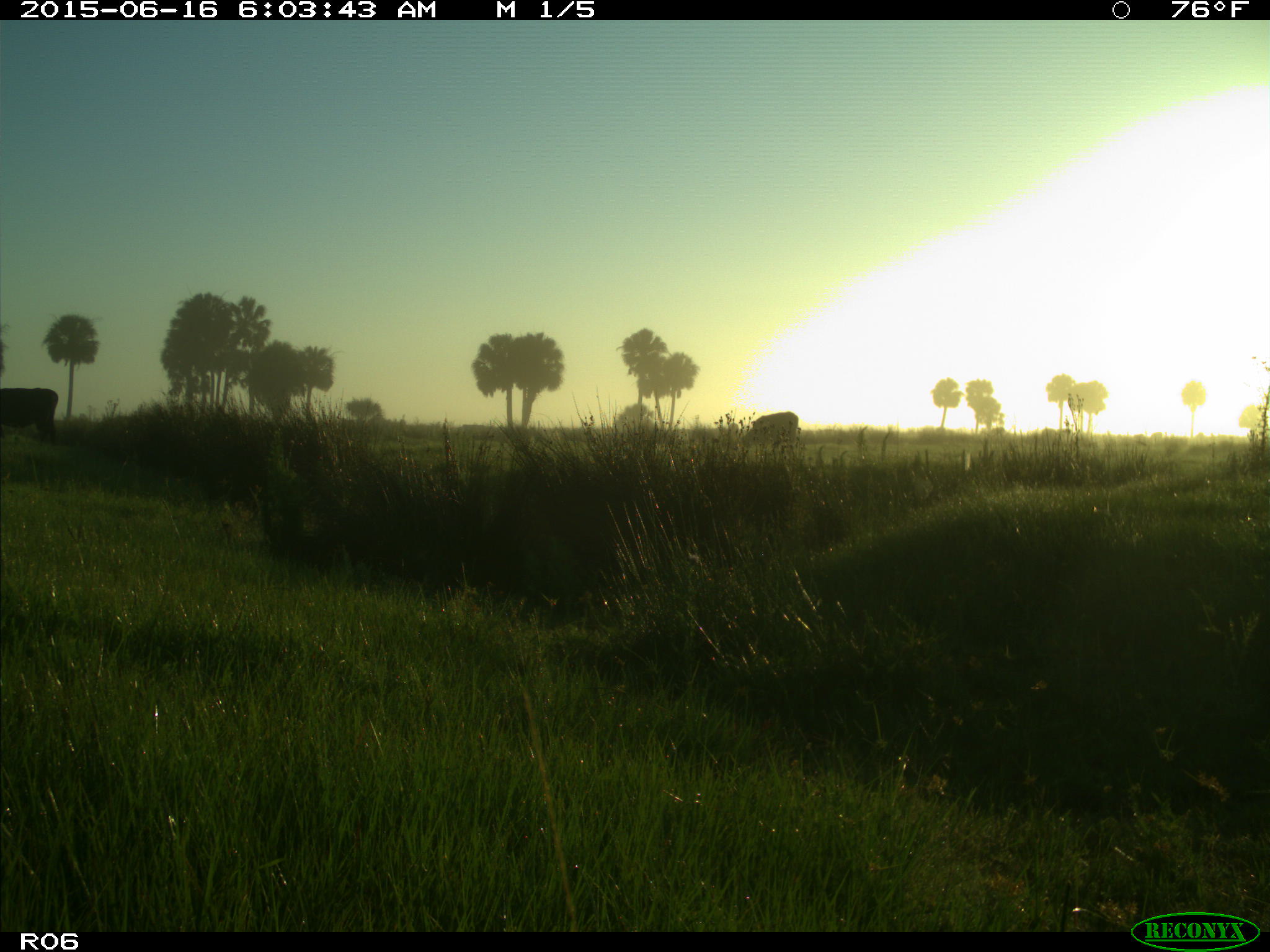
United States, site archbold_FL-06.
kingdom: Animalia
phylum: Chordata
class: Mammalia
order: Artiodactyla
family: Bovidae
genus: Bos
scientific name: Bos taurus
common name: domestic cow